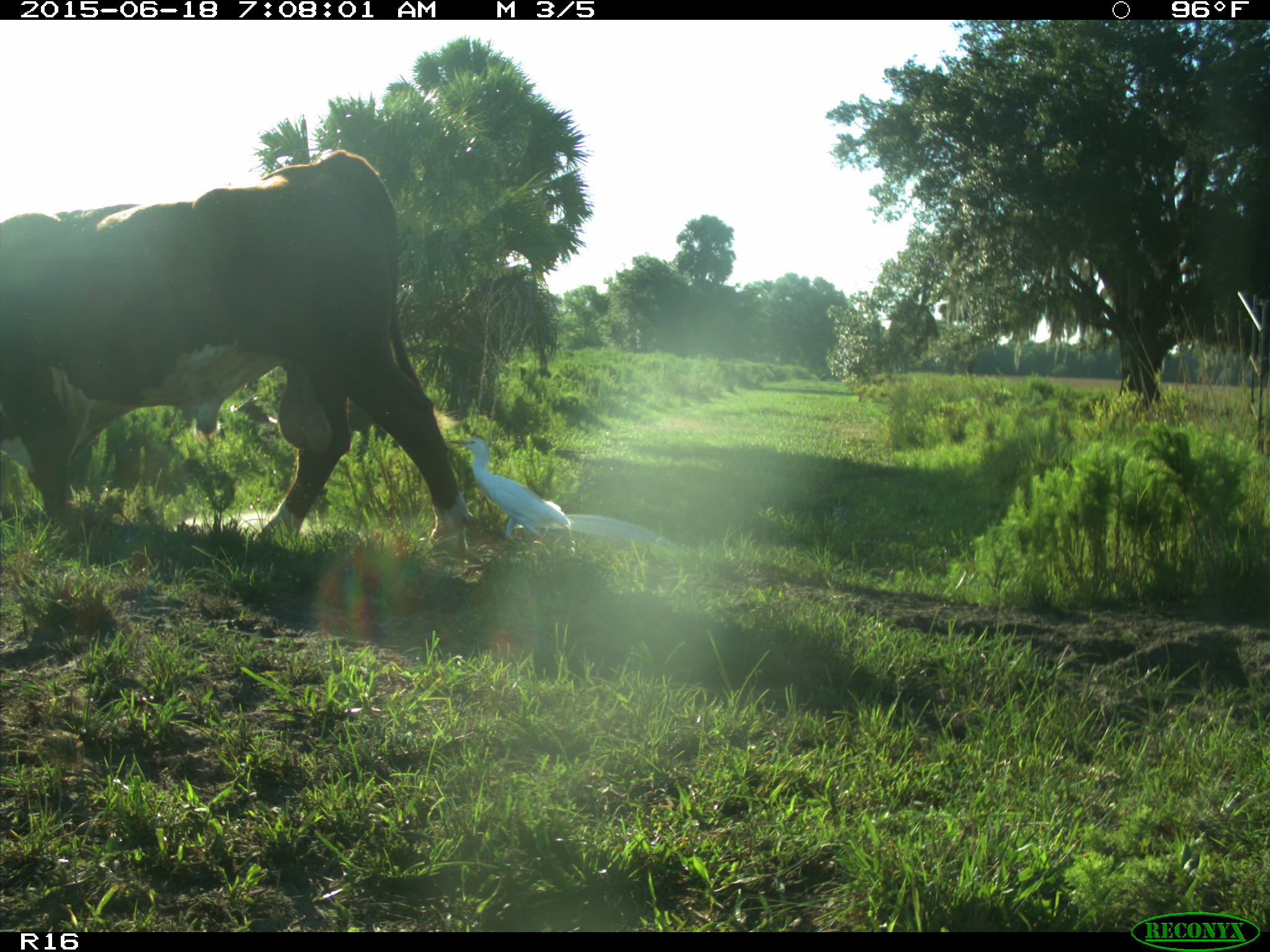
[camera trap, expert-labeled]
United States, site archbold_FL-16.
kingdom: Animalia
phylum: Chordata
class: Mammalia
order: Artiodactyla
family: Bovidae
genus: Bos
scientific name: Bos taurus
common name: domestic cow